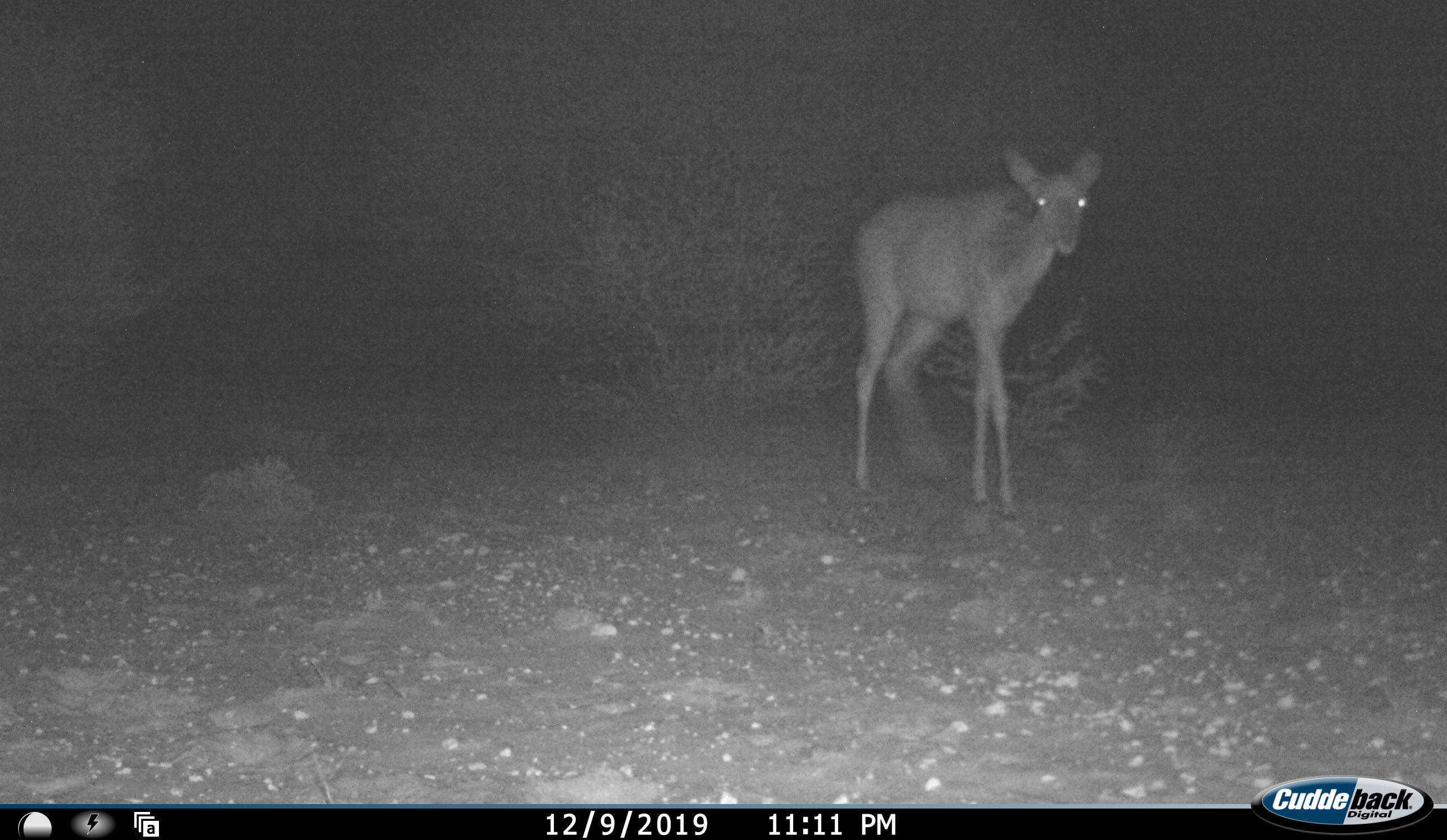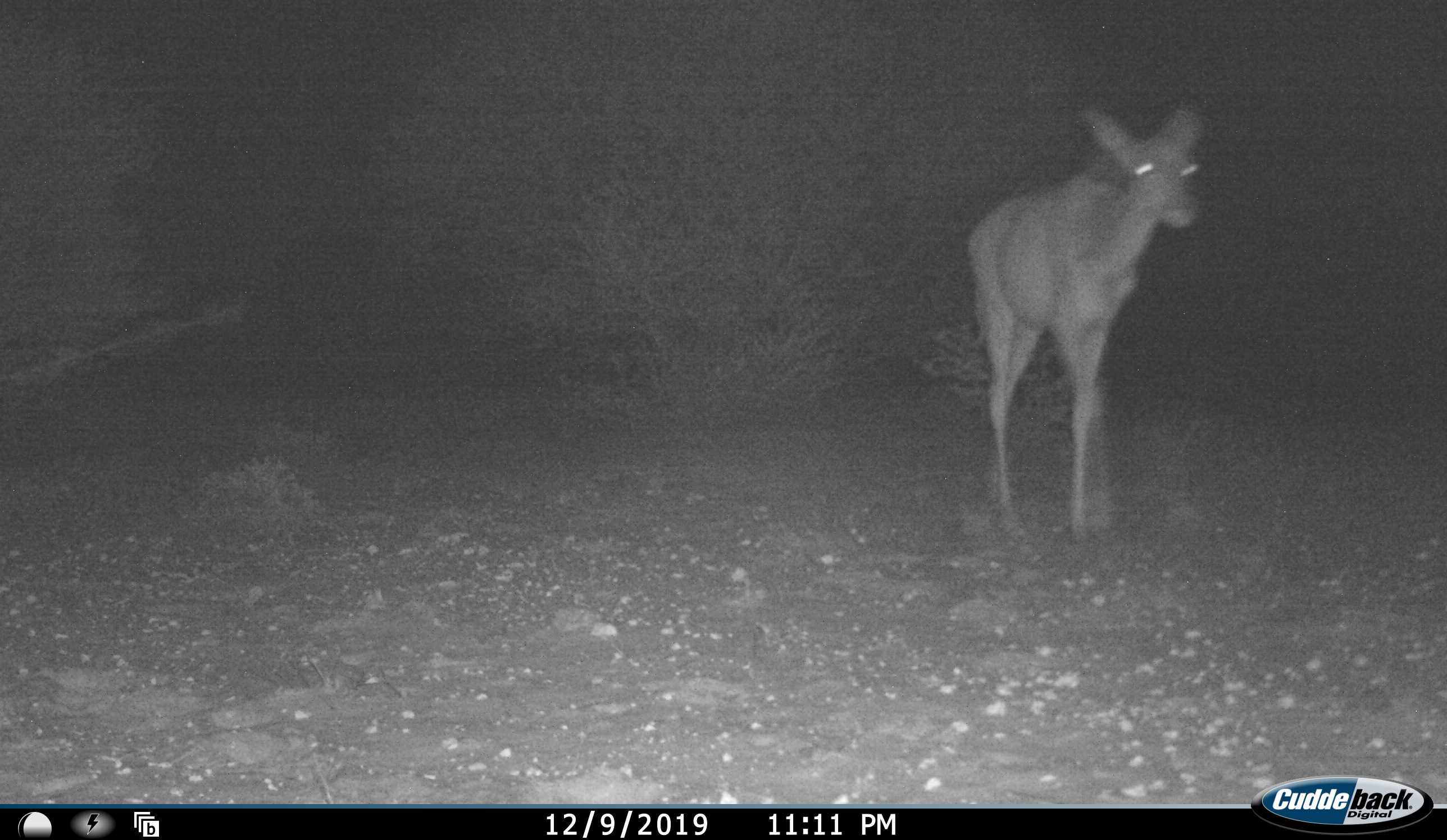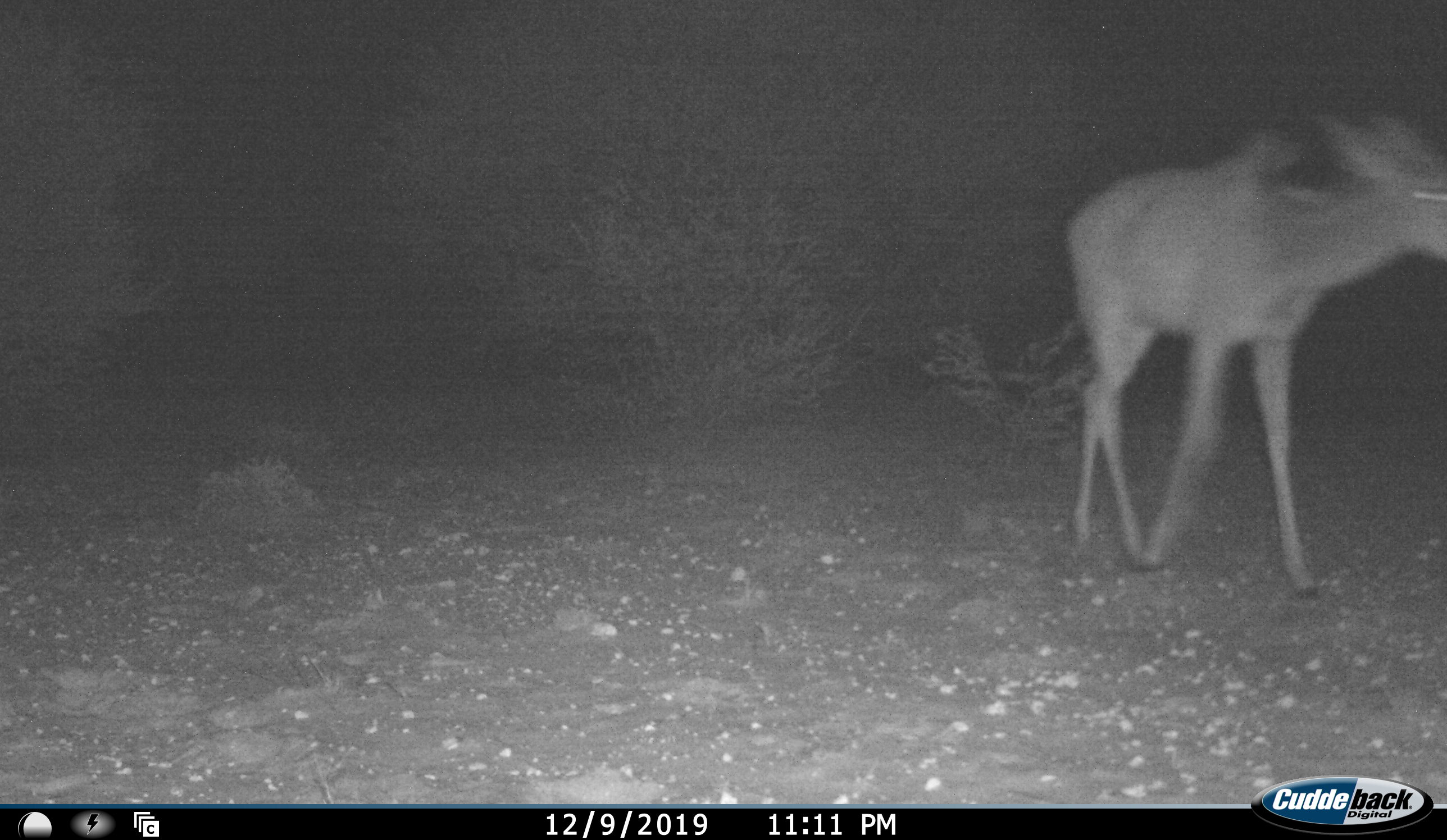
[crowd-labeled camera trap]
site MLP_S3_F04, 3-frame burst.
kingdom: Animalia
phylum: Chordata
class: Mammalia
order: Artiodactyla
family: Bovidae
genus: Aepyceros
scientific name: Aepyceros melampus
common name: impala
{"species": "impala (Aepyceros melampus)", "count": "1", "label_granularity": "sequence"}